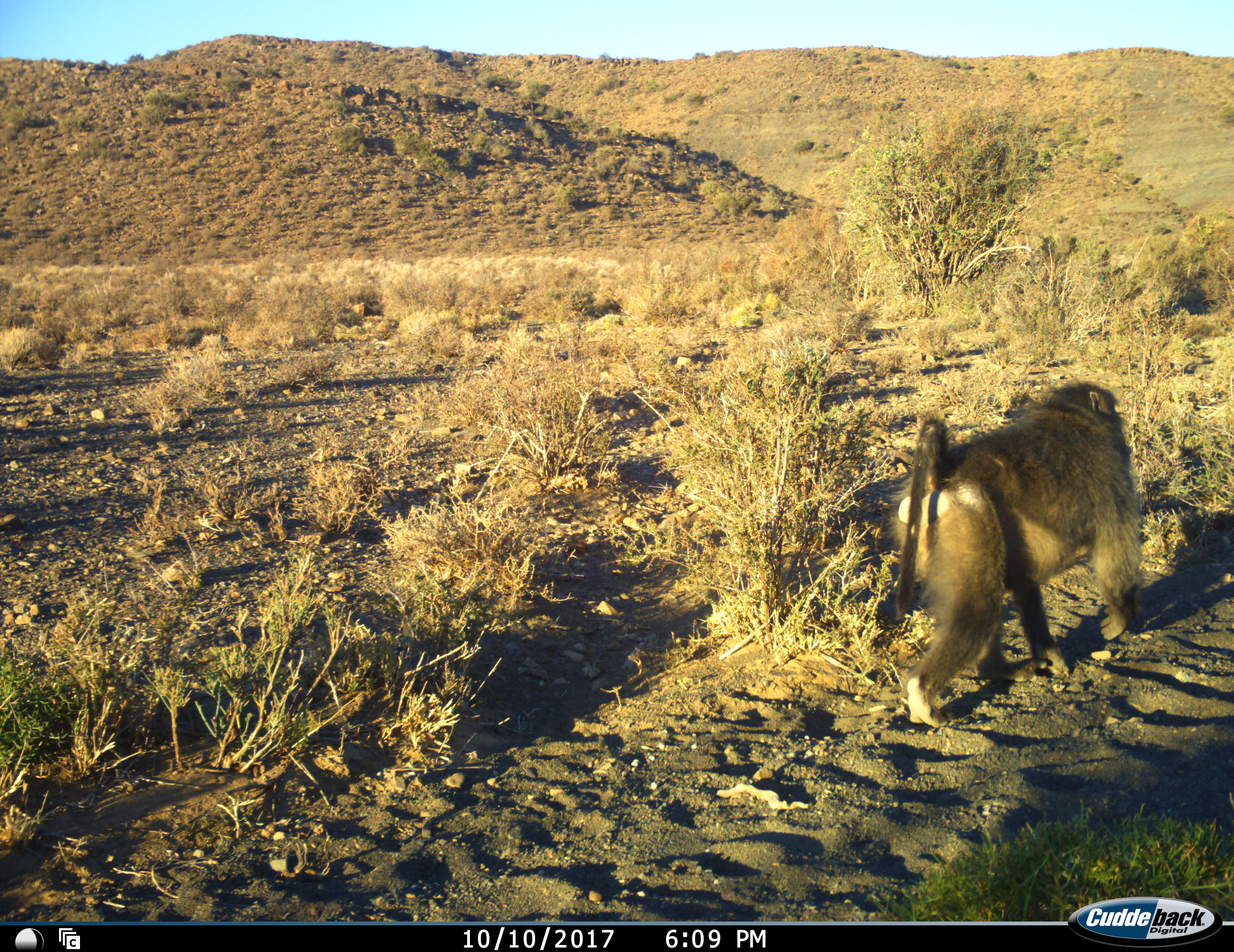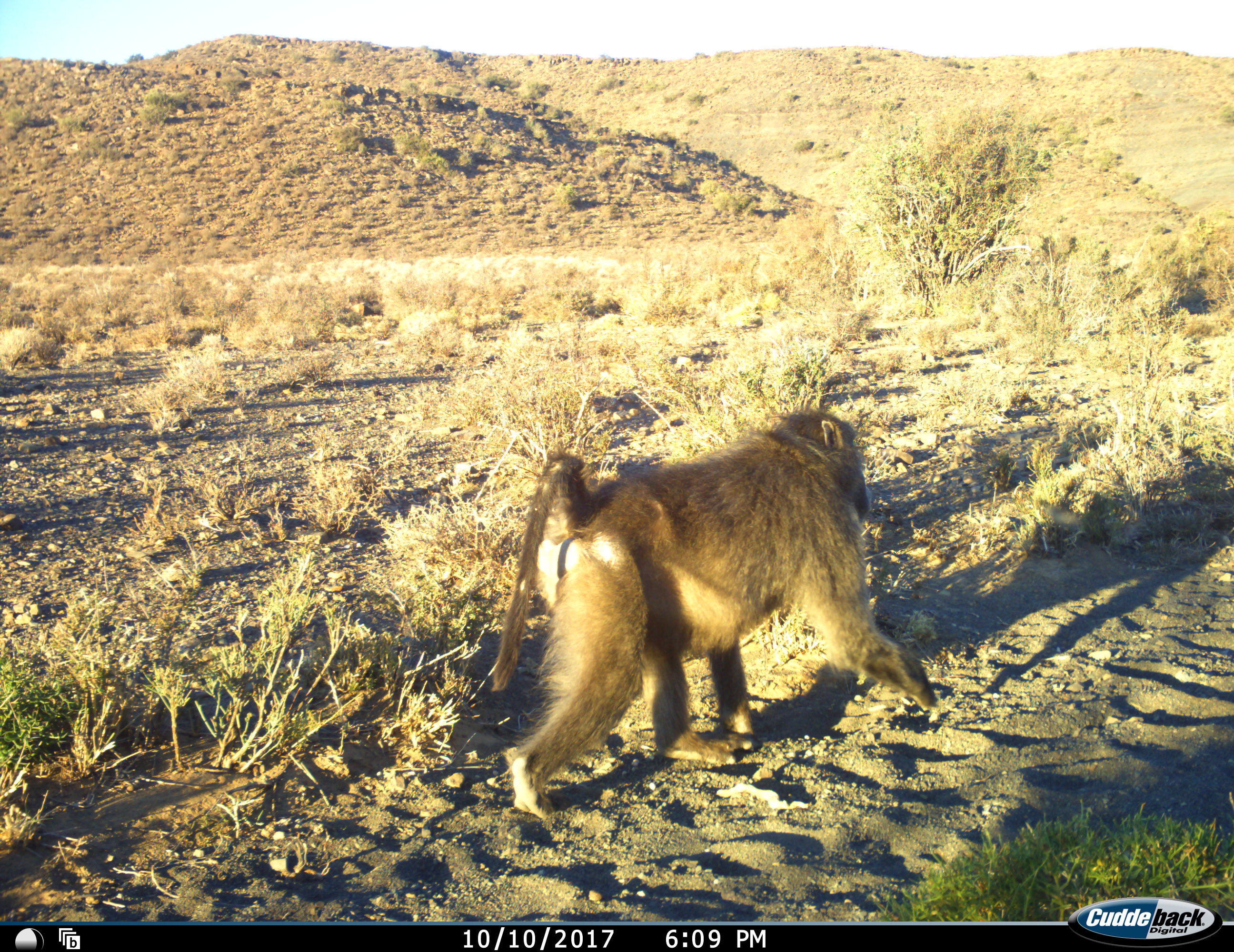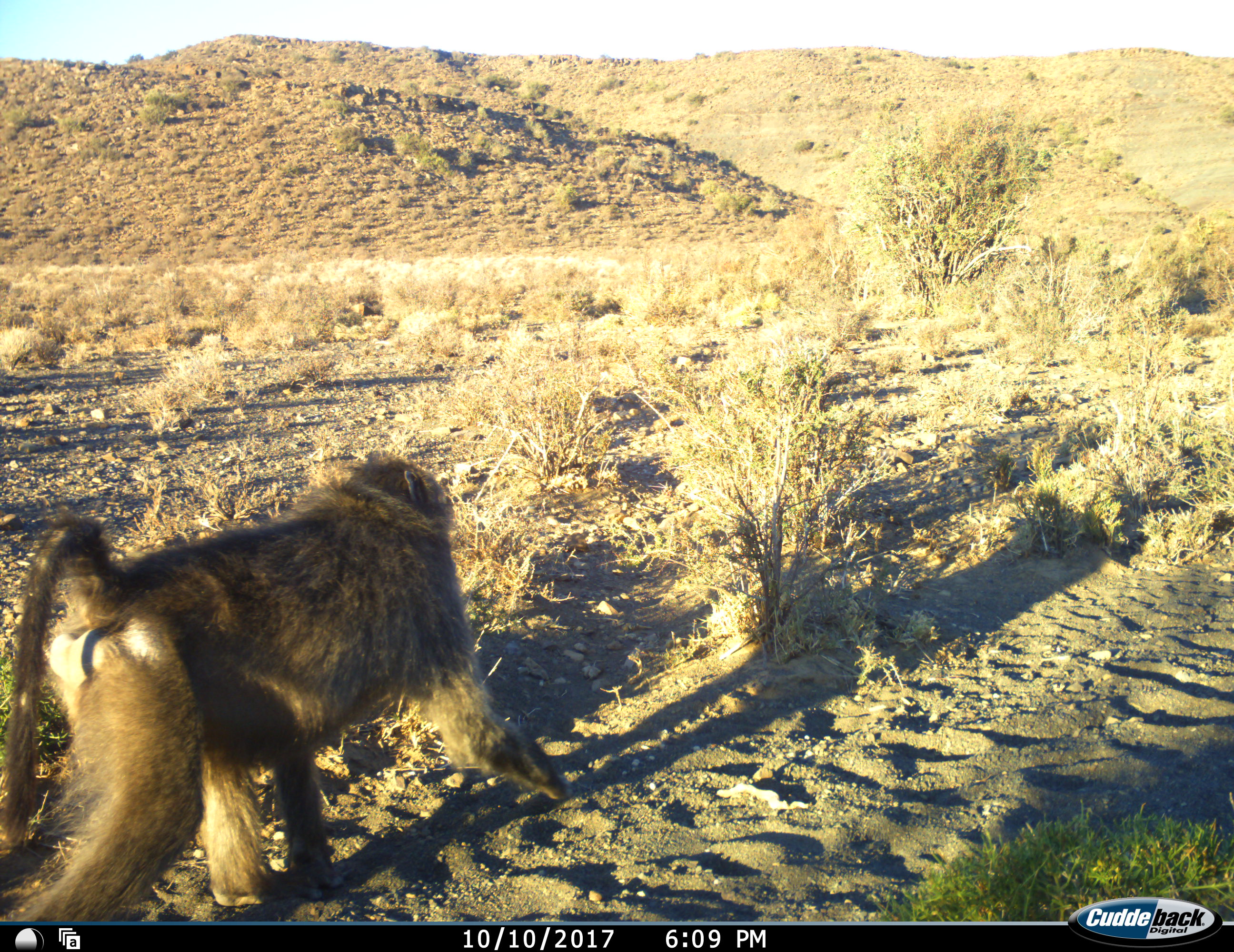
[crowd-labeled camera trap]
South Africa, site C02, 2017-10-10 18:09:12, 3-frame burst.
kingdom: Animalia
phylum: Chordata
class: Mammalia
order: Primates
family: Cercopithecidae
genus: Papio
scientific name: Papio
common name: baboon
Baboon (Papio), count 1. Behavior (volunteer vote fractions): standing 10%, resting 0%, moving 100%, interacting 0%. Young present (vote fraction): 0%. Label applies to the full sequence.